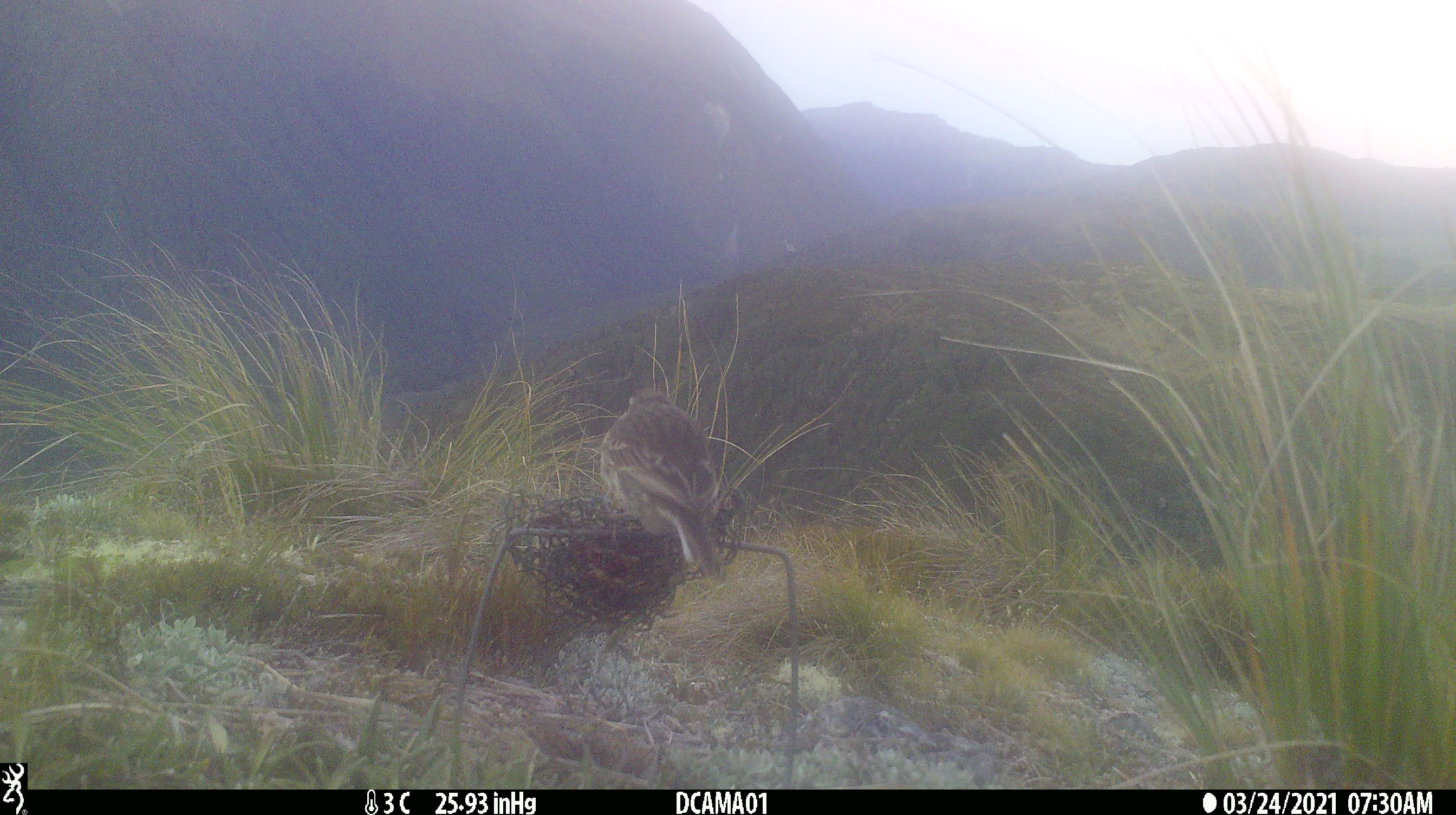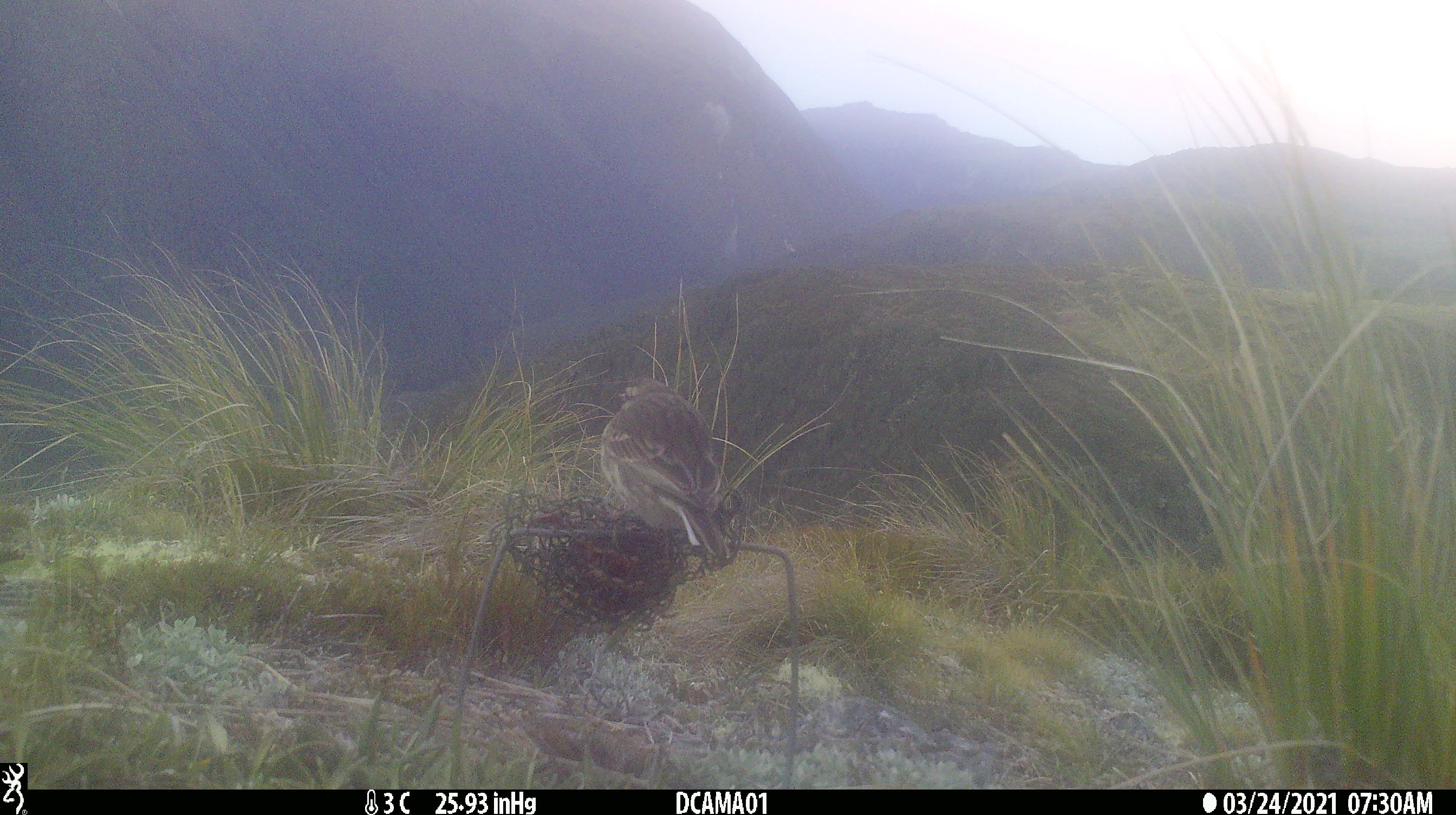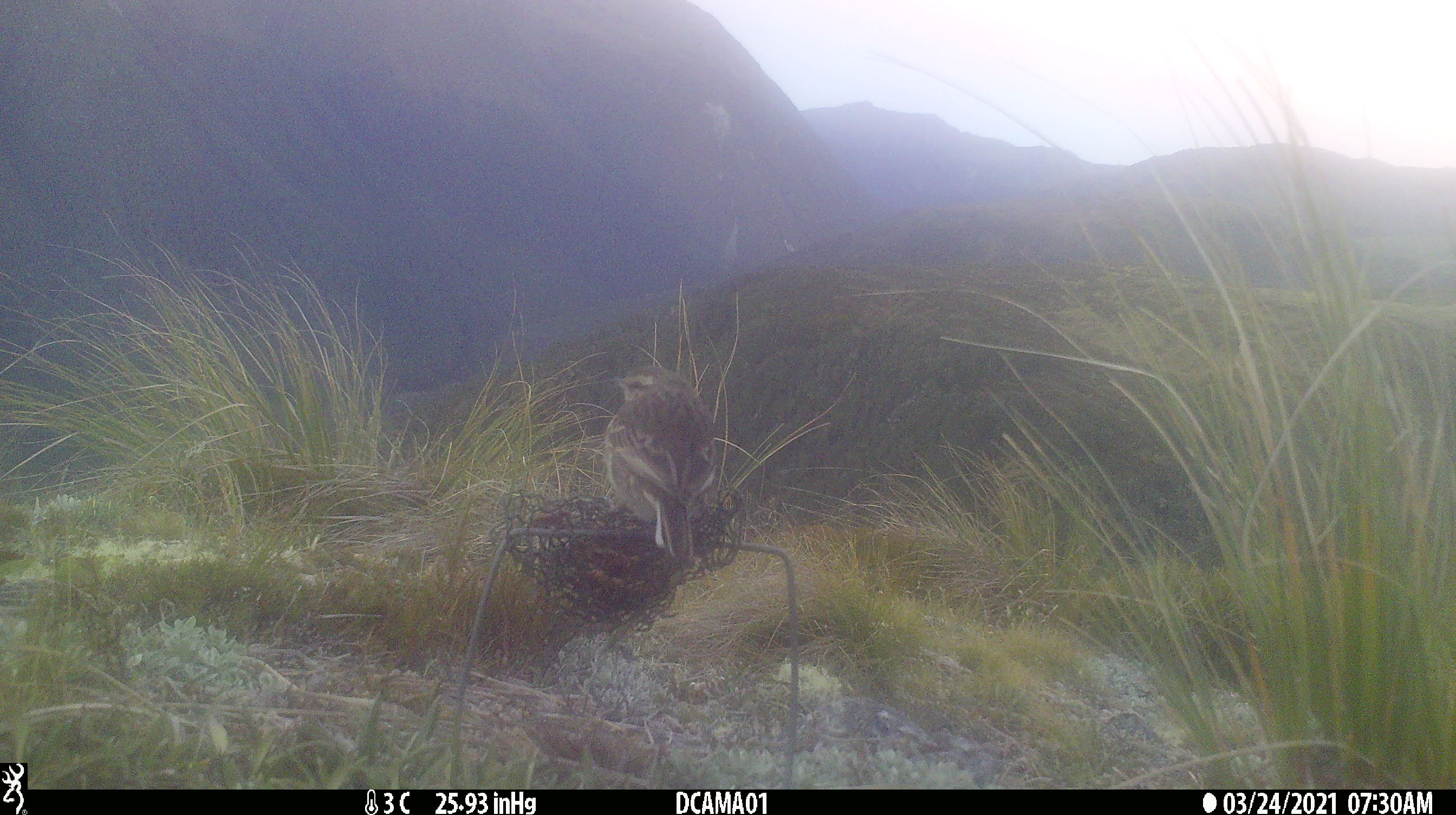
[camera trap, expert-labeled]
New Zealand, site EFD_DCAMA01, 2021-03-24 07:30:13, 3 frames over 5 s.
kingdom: Animalia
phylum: Chordata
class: Aves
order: Passeriformes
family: Motacillidae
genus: Anthus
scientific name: Anthus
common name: pipit